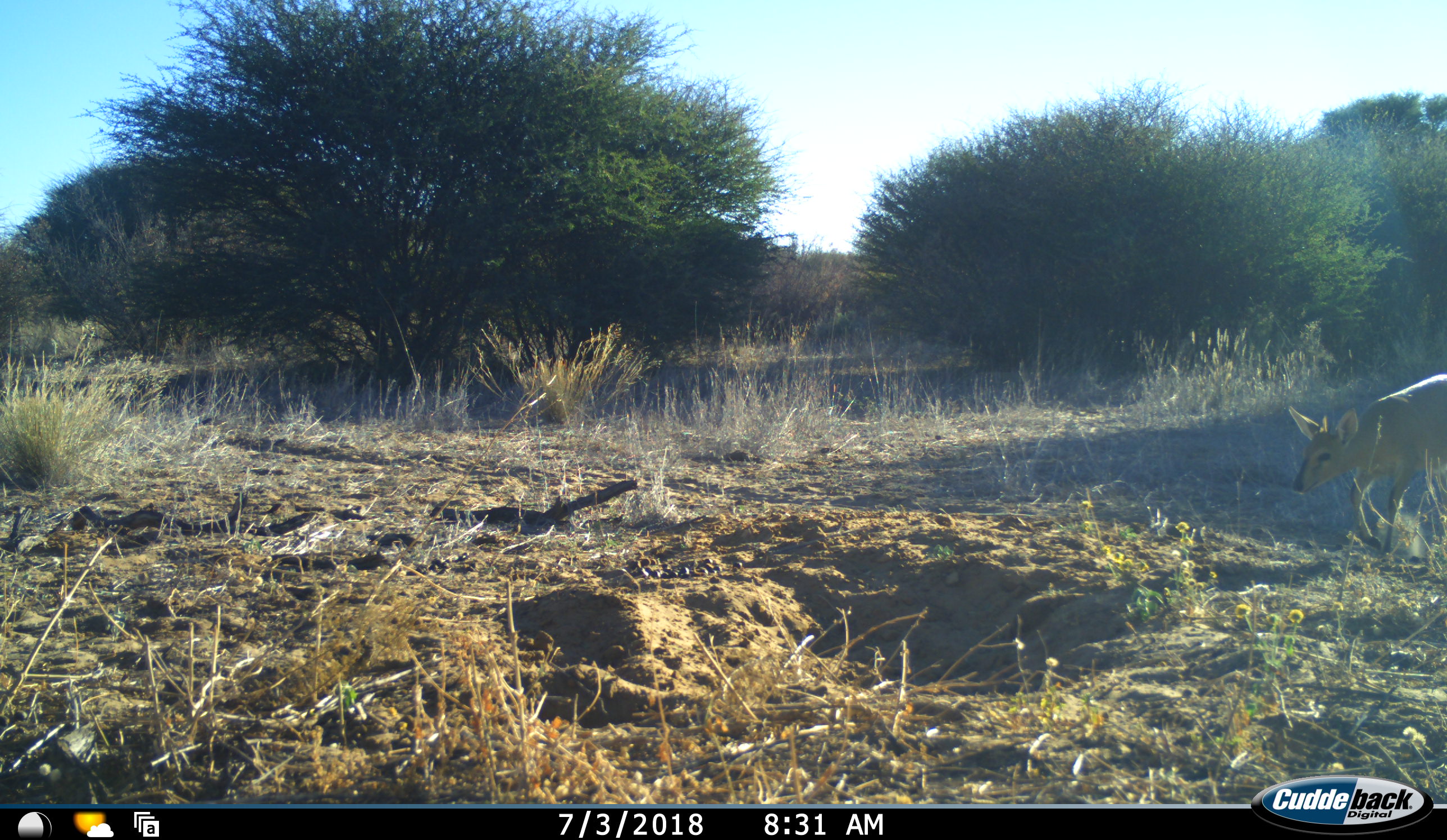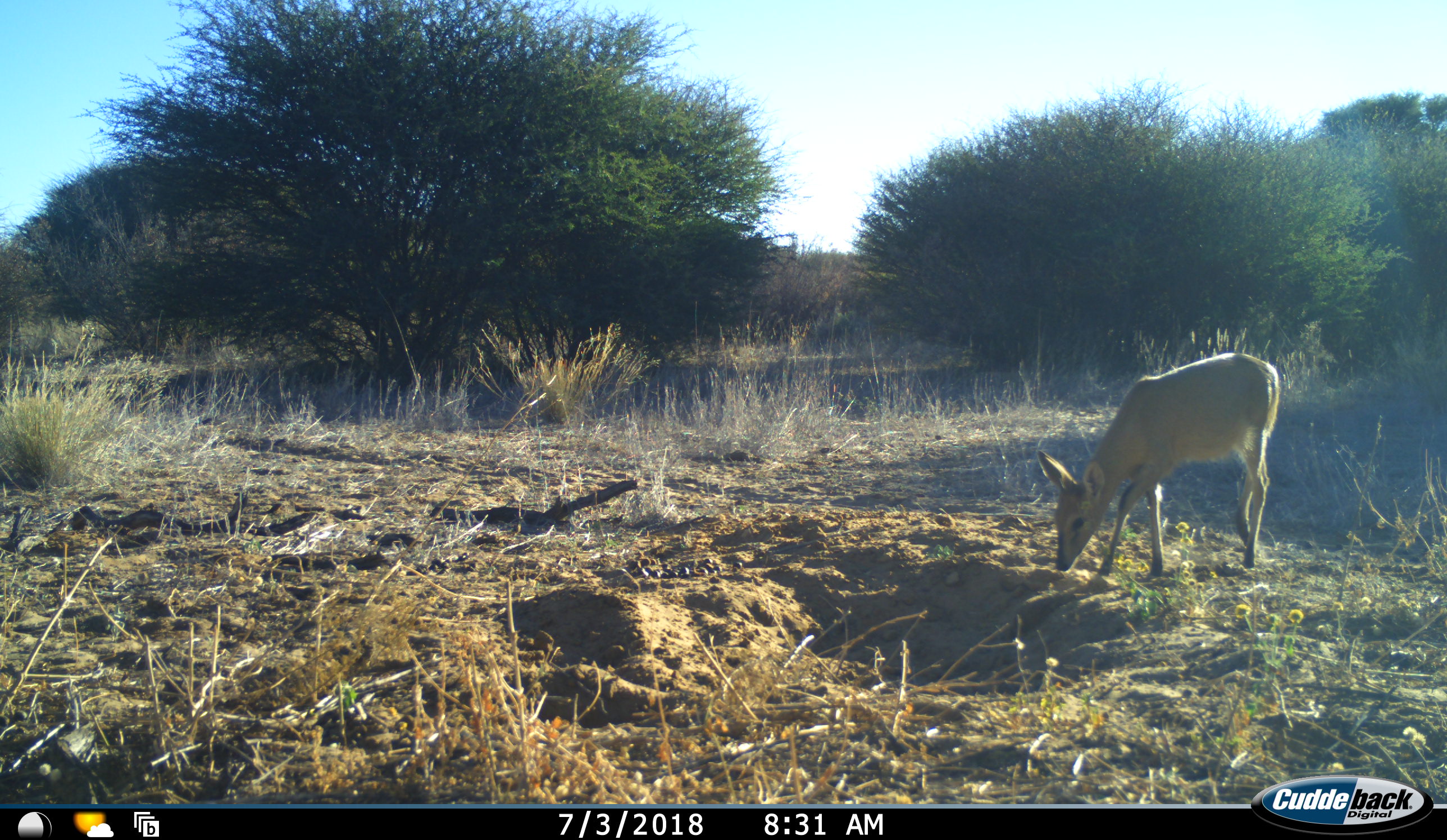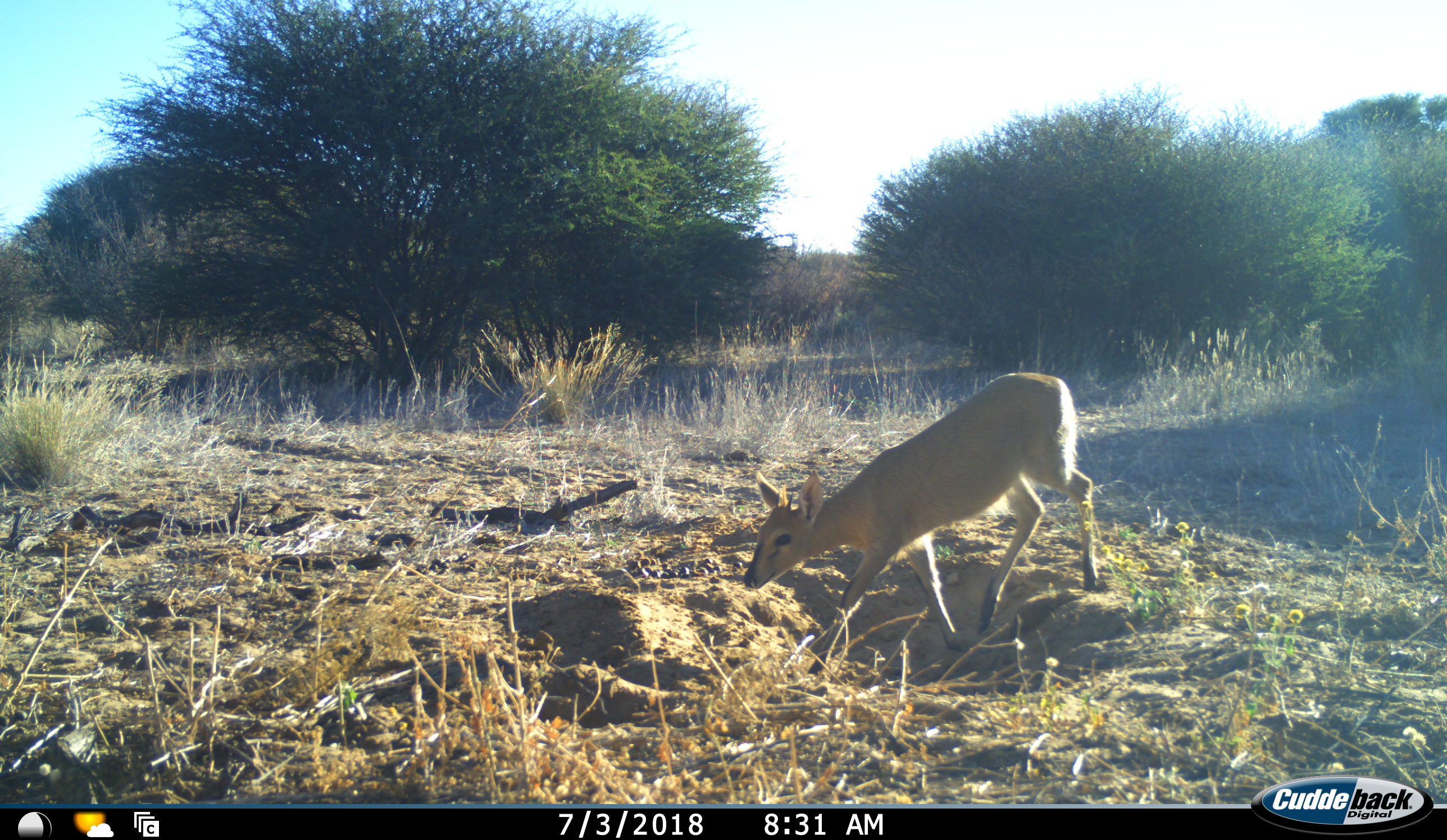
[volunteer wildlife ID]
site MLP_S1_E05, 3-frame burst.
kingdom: Animalia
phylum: Chordata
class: Mammalia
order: Artiodactyla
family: Bovidae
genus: Sylvicapra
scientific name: Sylvicapra grimmia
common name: common duiker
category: duikercommongrey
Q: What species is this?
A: Duikercommongrey (common duiker) (Sylvicapra grimmia).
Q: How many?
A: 1.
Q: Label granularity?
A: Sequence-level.